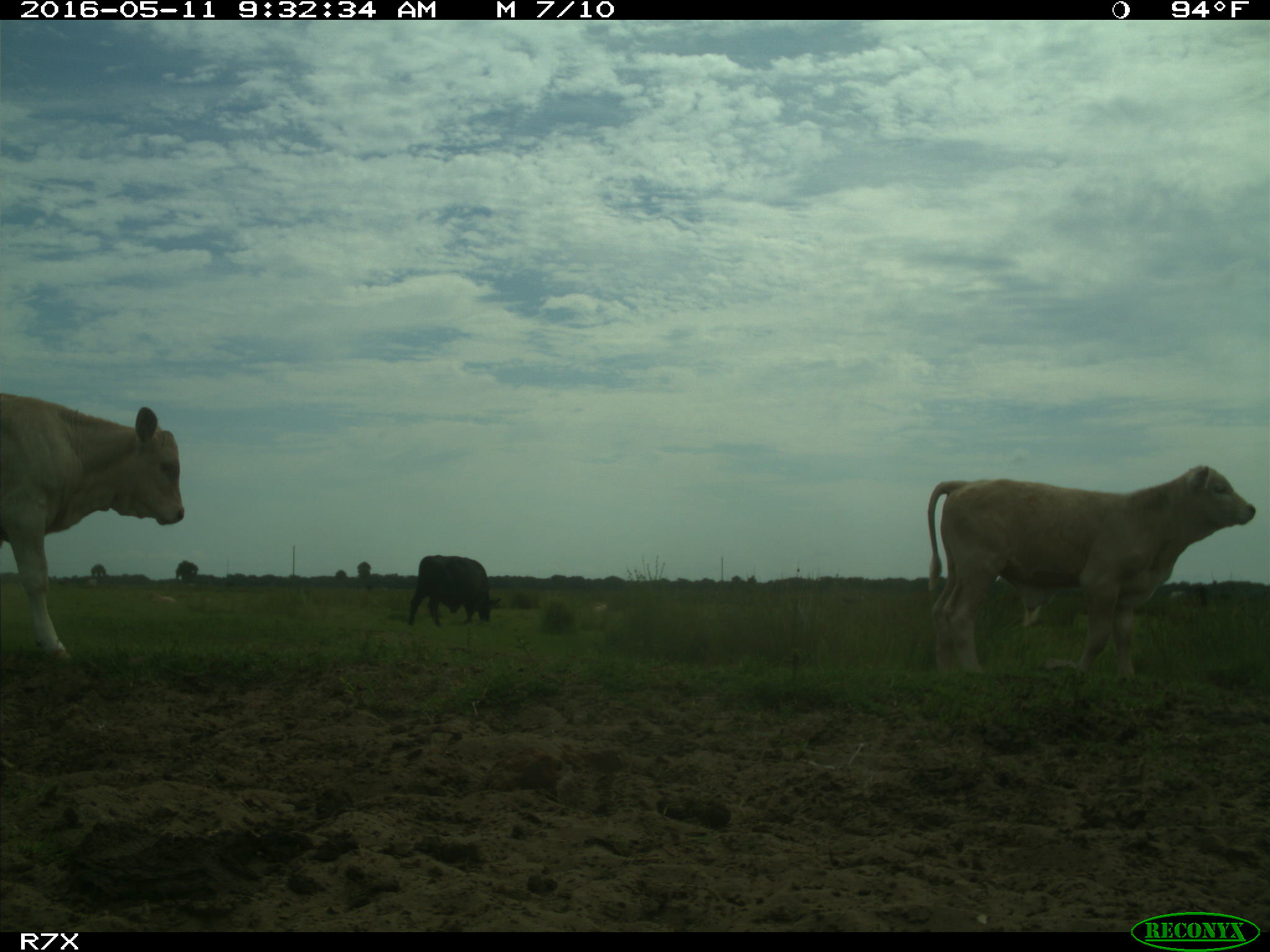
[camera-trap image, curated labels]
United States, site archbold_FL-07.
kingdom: Animalia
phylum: Chordata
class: Mammalia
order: Artiodactyla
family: Bovidae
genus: Bos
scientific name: Bos taurus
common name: domestic cow